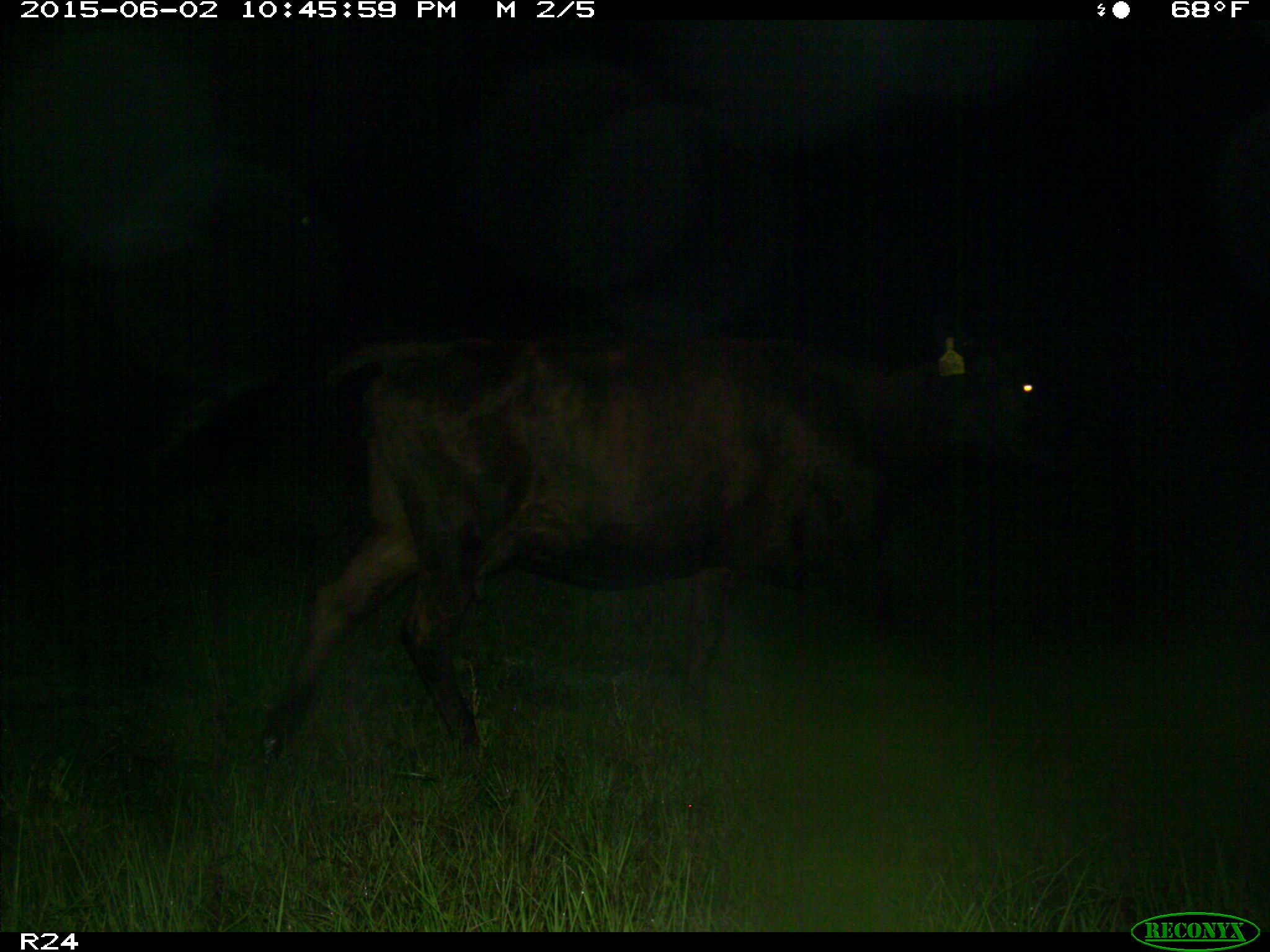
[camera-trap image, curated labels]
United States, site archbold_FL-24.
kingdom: Animalia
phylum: Chordata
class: Mammalia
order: Artiodactyla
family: Bovidae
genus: Bos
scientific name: Bos taurus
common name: domestic cow